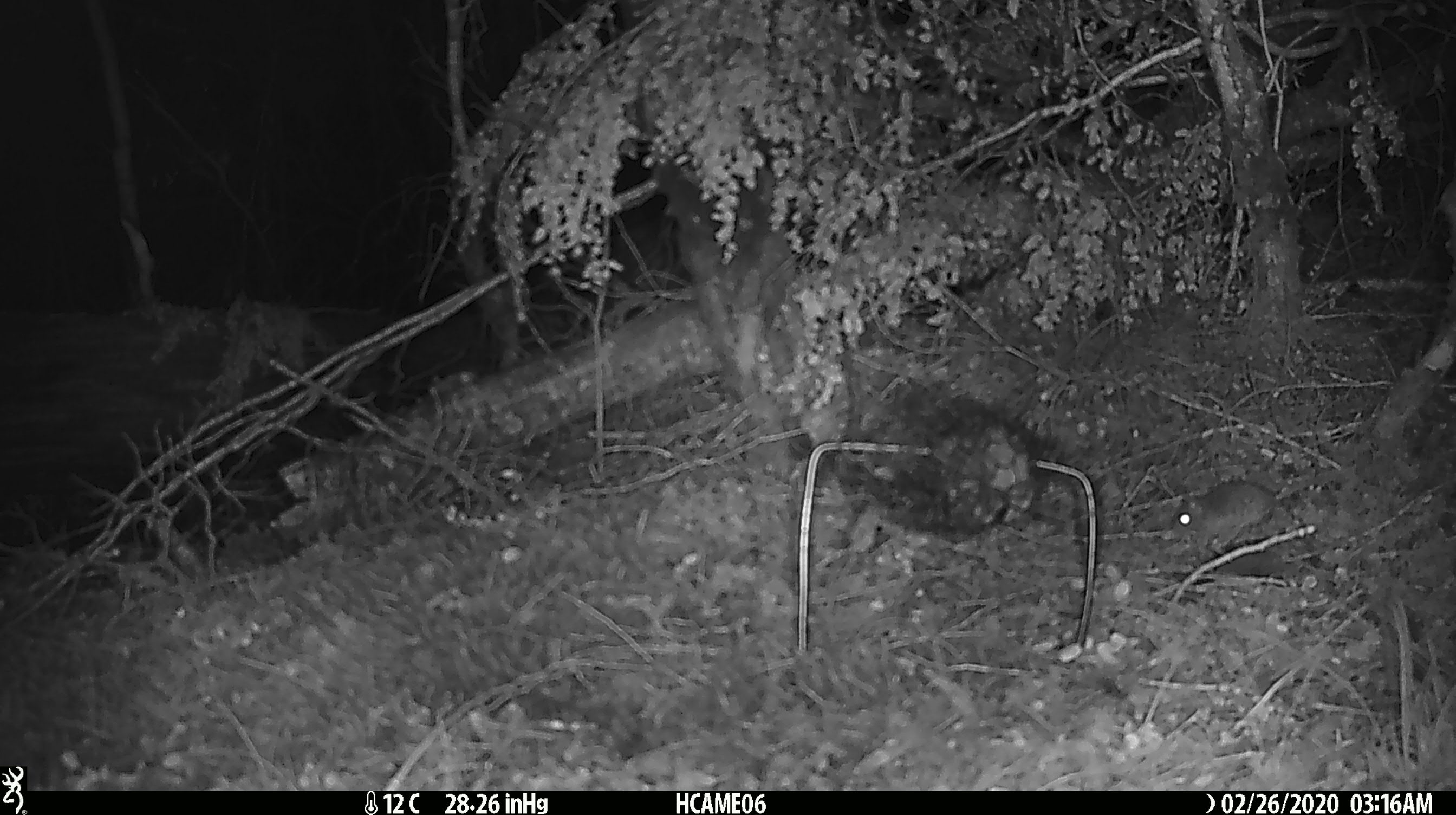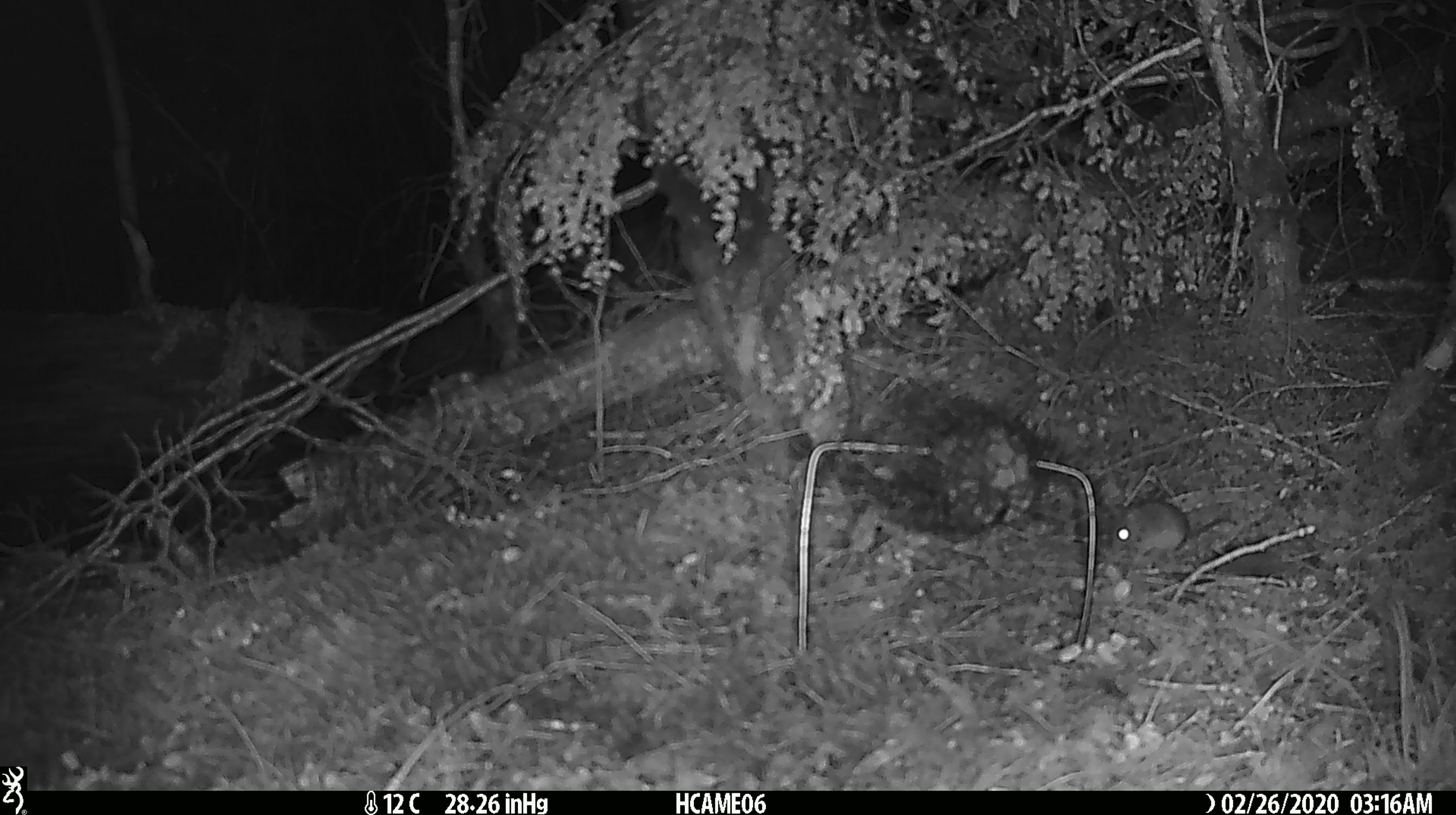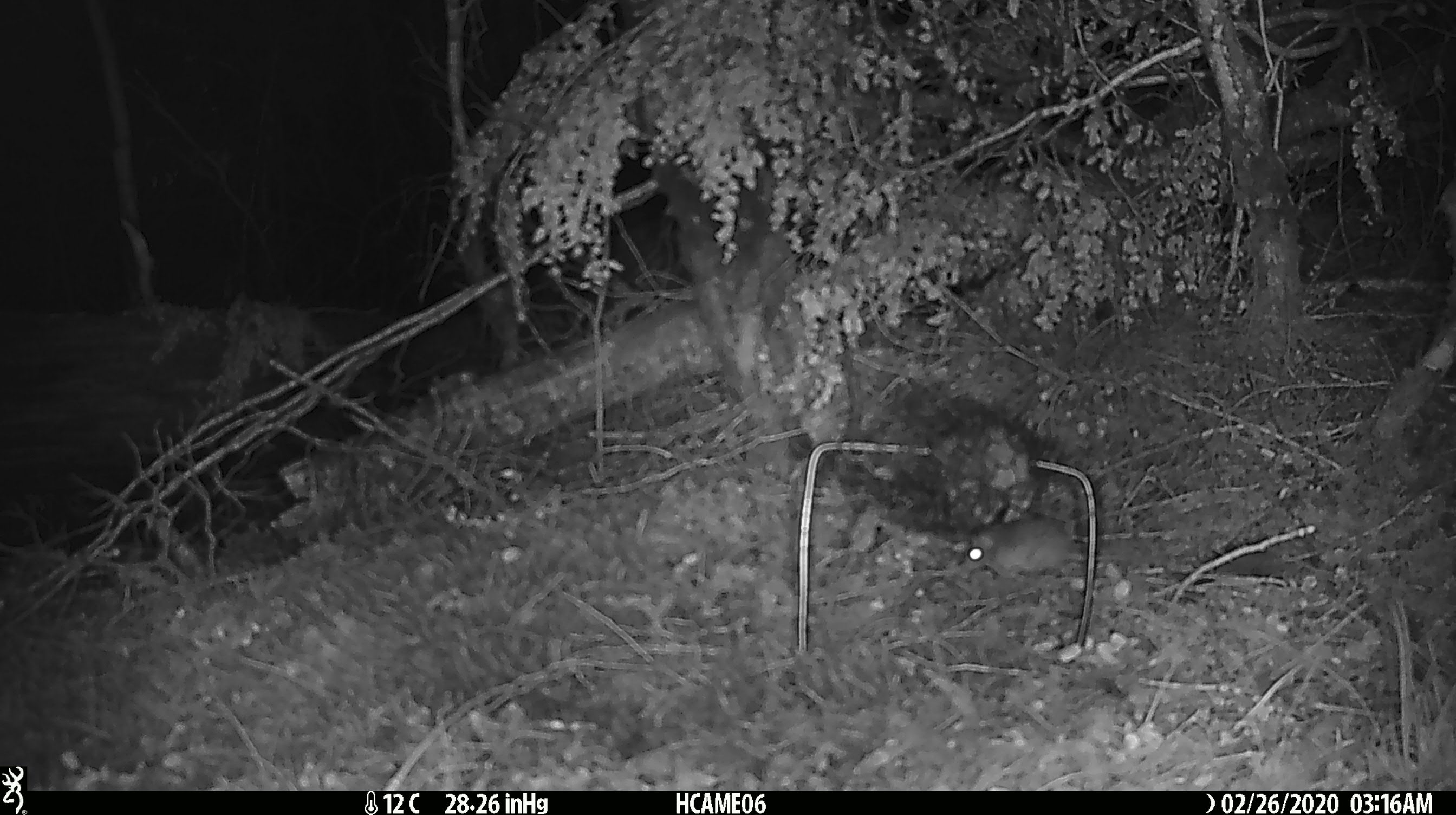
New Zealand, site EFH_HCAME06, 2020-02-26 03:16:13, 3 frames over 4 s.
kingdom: Animalia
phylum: Chordata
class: Mammalia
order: Rodentia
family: Muridae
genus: Mus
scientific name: Mus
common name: mouse